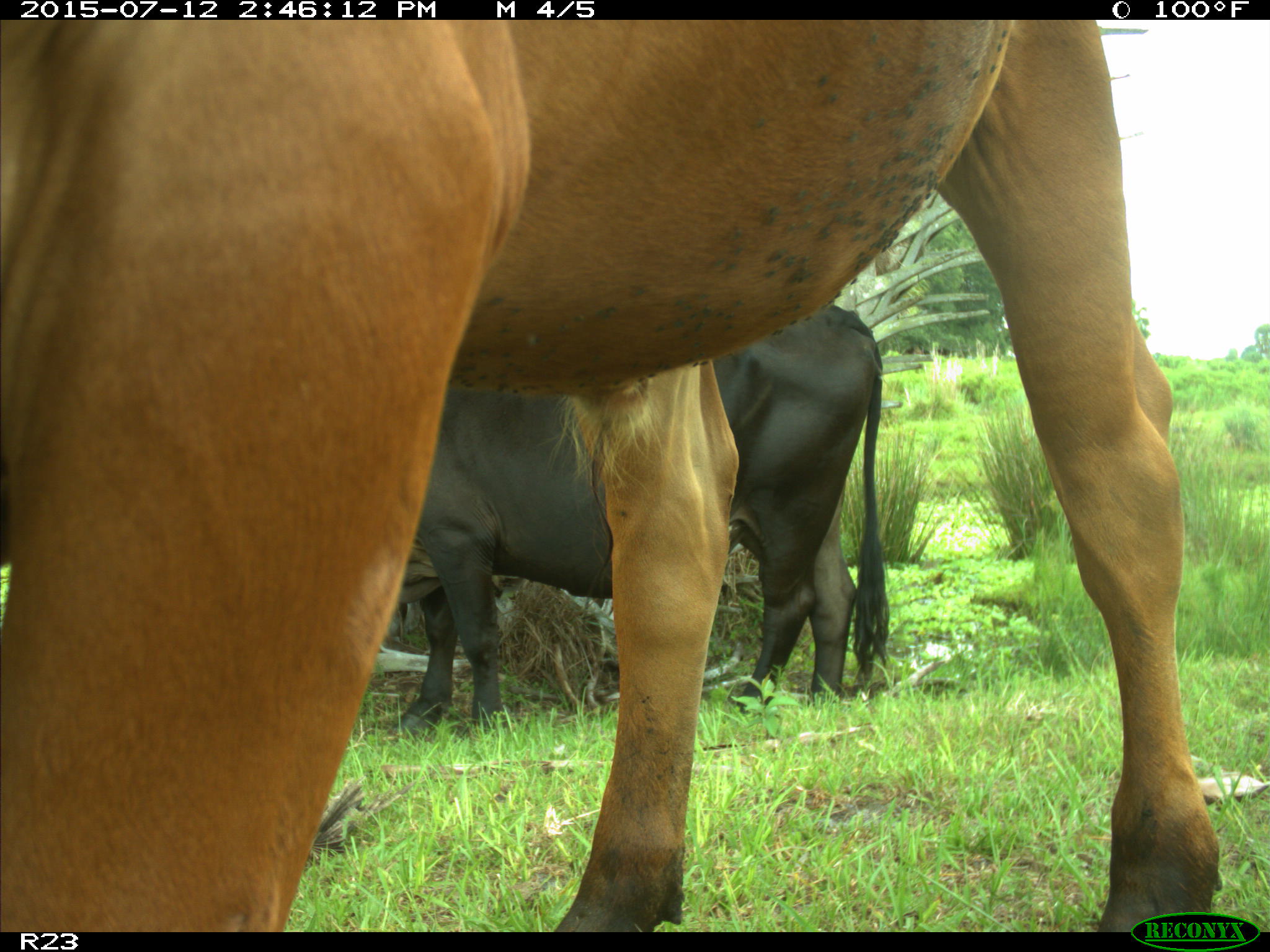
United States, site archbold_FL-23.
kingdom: Animalia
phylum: Chordata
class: Mammalia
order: Artiodactyla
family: Bovidae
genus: Bos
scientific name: Bos taurus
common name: domestic cow